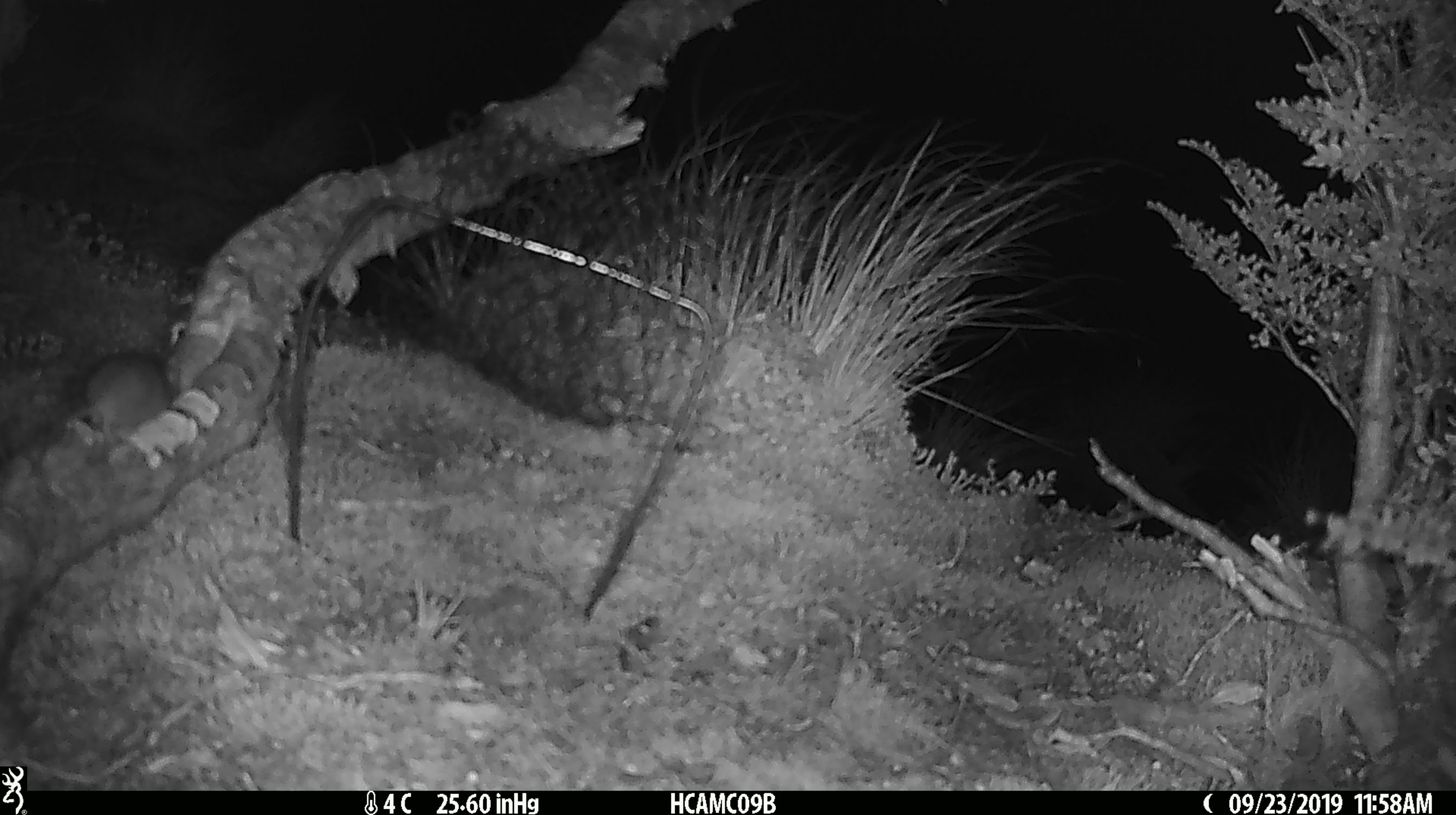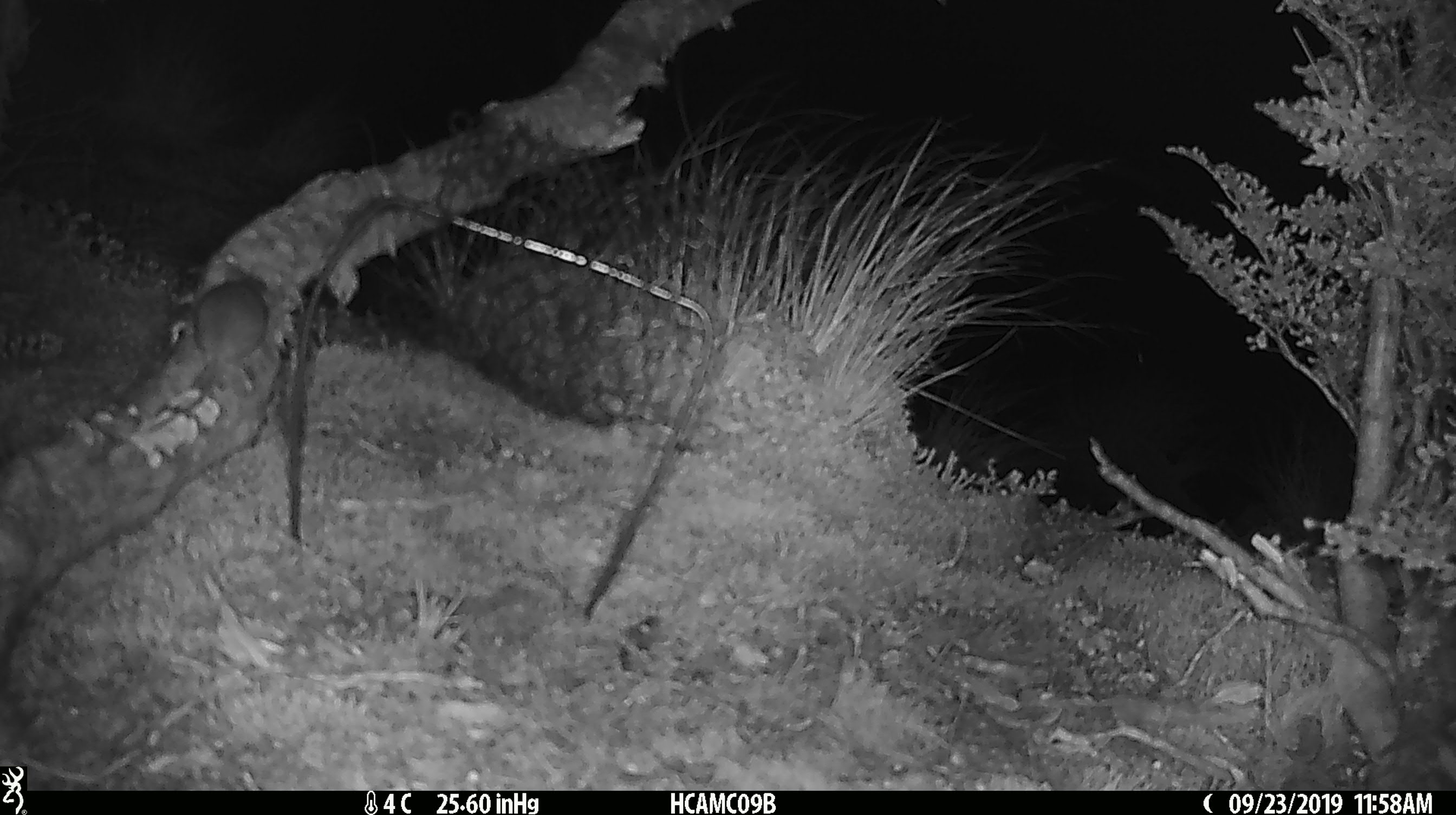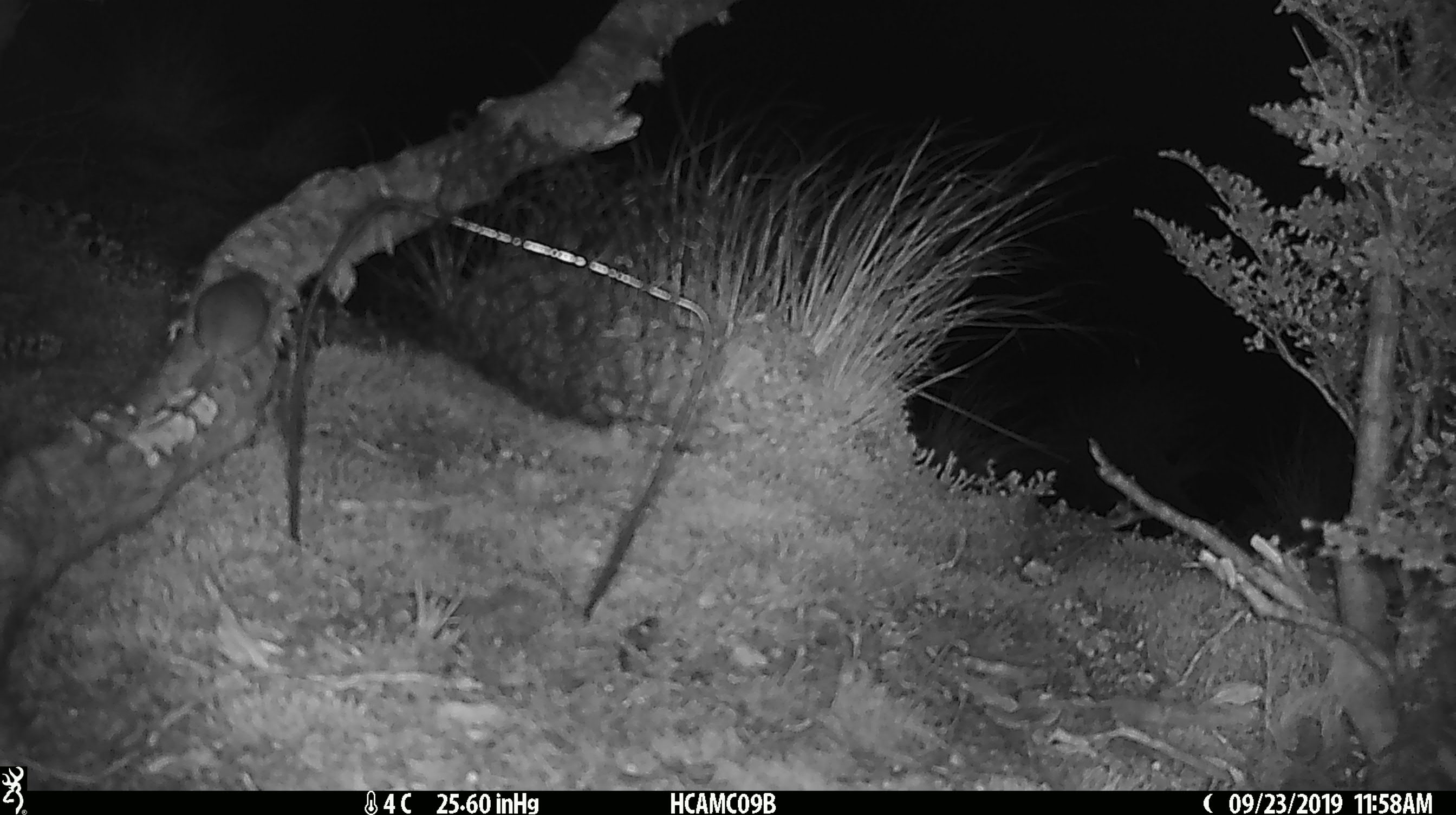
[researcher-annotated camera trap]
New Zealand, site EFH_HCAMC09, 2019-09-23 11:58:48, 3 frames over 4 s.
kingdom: Animalia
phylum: Chordata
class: Mammalia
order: Rodentia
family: Muridae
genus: Mus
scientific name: Mus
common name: mouse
Mouse (Mus).